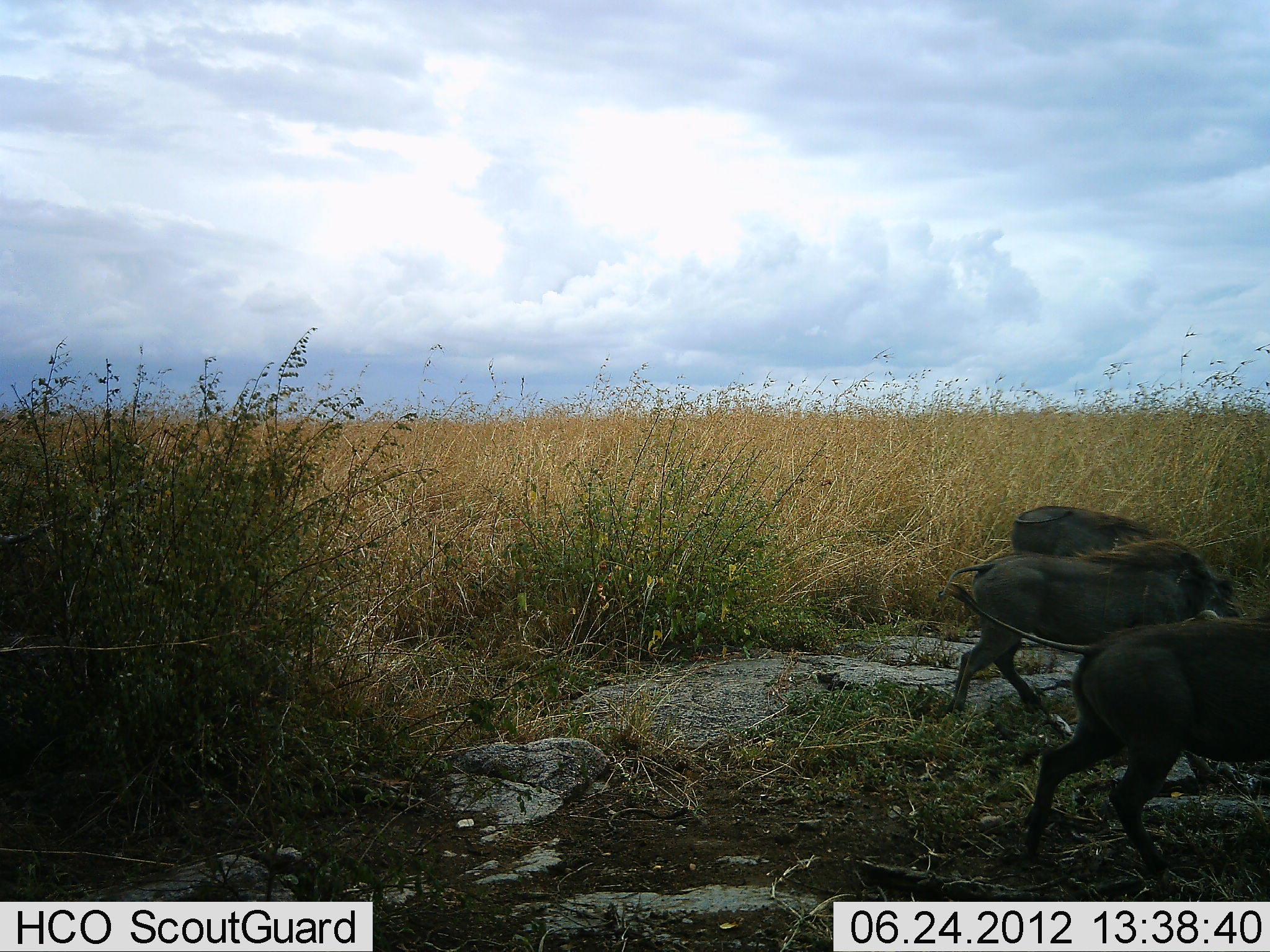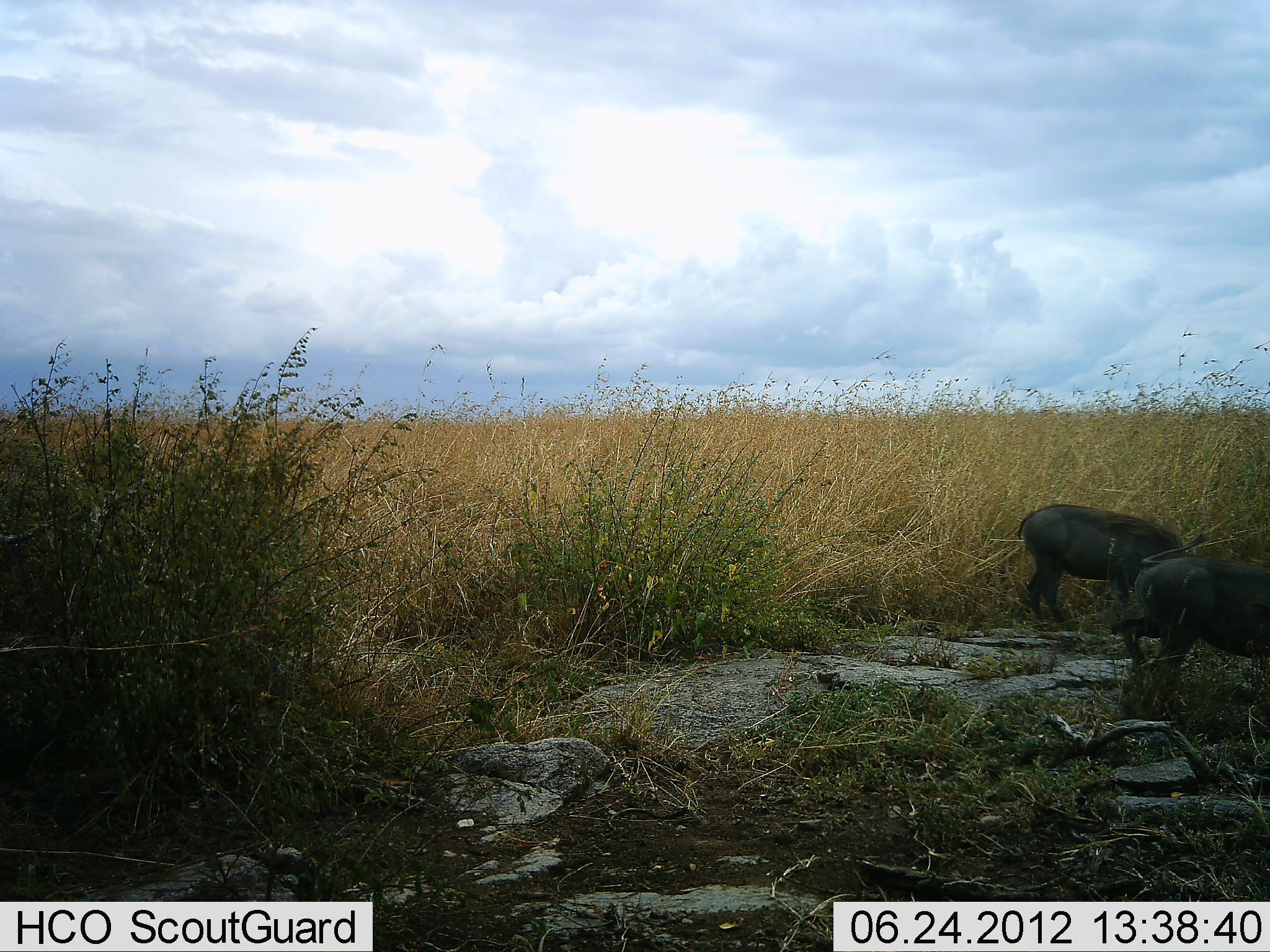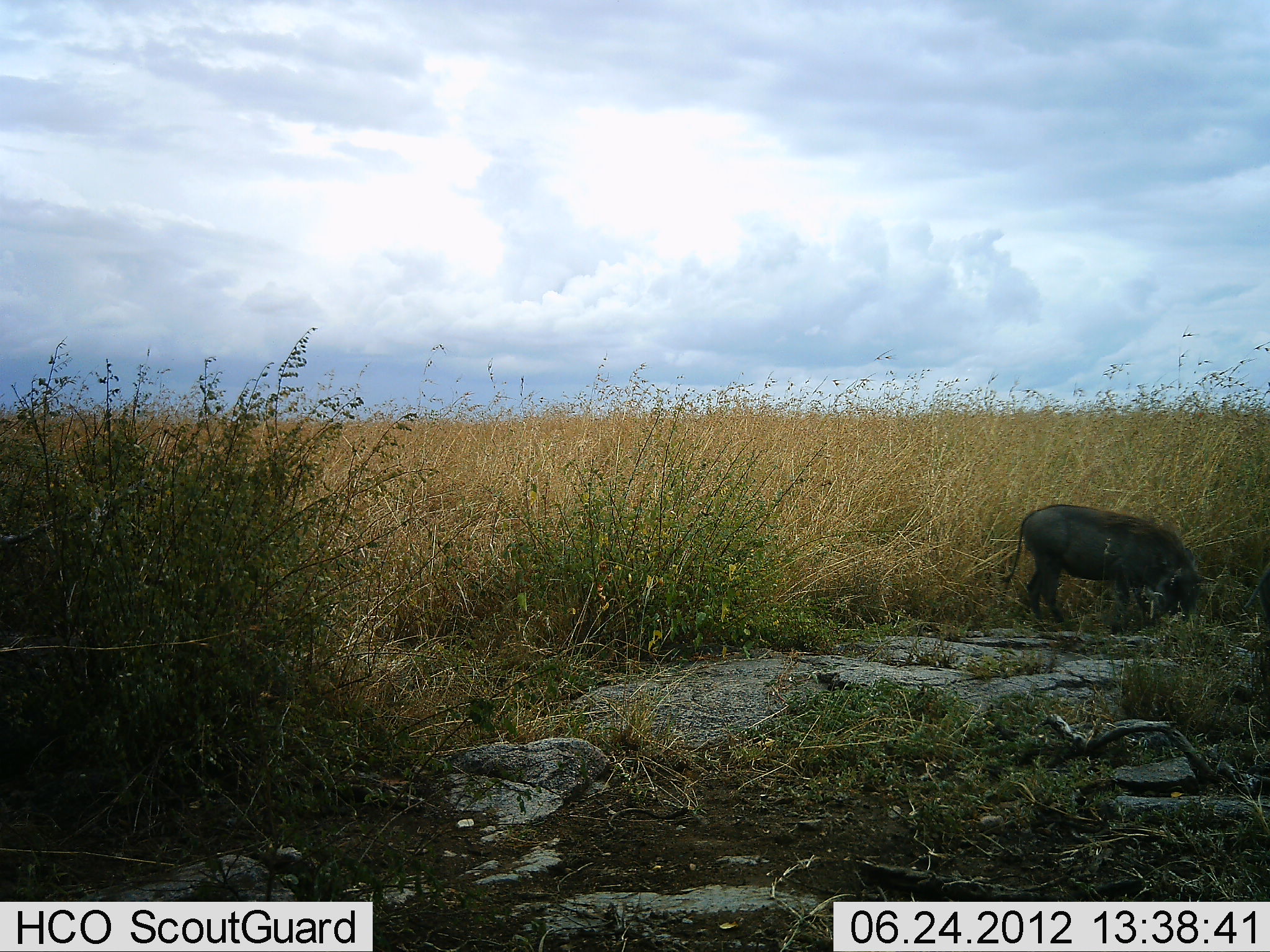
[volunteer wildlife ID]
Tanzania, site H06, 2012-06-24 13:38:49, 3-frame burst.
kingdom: Animalia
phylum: Chordata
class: Mammalia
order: Artiodactyla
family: Suidae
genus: Phacochoerus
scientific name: Phacochoerus africanus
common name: warthog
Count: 3.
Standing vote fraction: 30%.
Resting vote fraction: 0%.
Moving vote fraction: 80%.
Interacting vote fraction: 0%.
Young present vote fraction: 10%.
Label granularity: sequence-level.